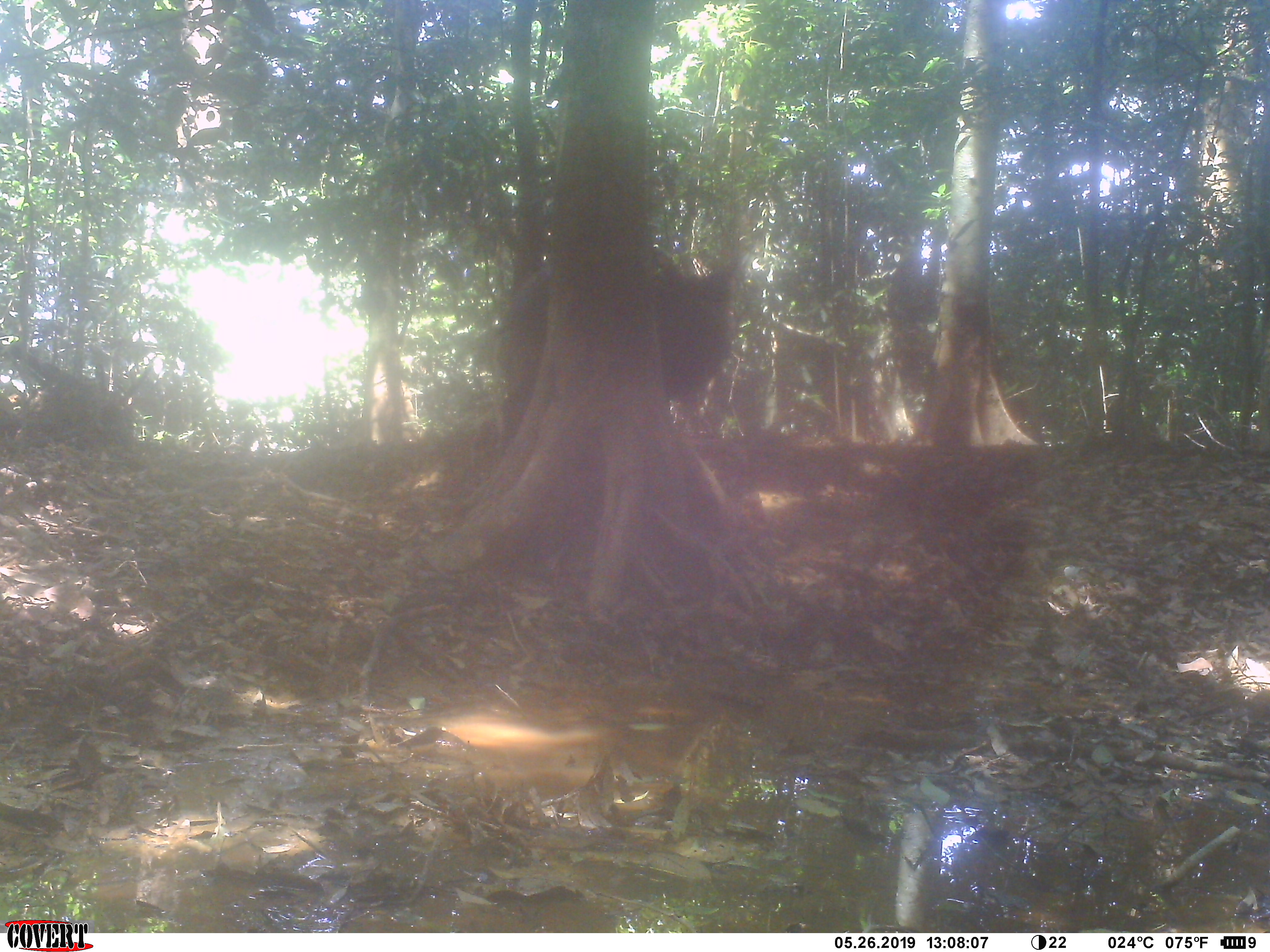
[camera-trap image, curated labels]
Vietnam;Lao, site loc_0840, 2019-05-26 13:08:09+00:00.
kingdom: Animalia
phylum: Chordata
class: Mammalia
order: Artiodactyla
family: Bovidae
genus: Capricornis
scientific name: Capricornis sumatraensis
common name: chinese serow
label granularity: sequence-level